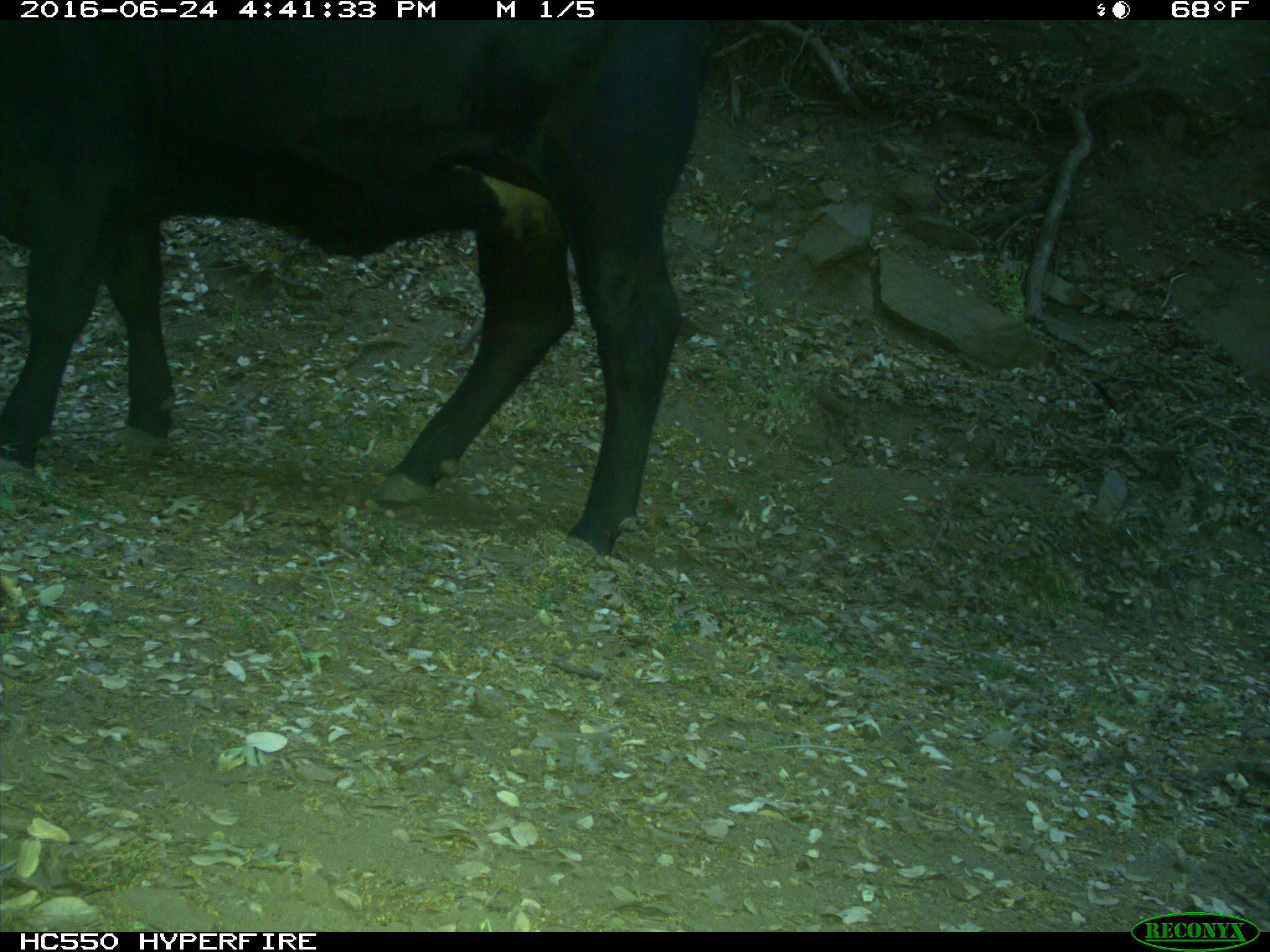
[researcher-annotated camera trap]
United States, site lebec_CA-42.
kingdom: Animalia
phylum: Chordata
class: Mammalia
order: Artiodactyla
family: Bovidae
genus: Bos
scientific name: Bos taurus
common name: domestic cow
Bos taurus (domestic cow).